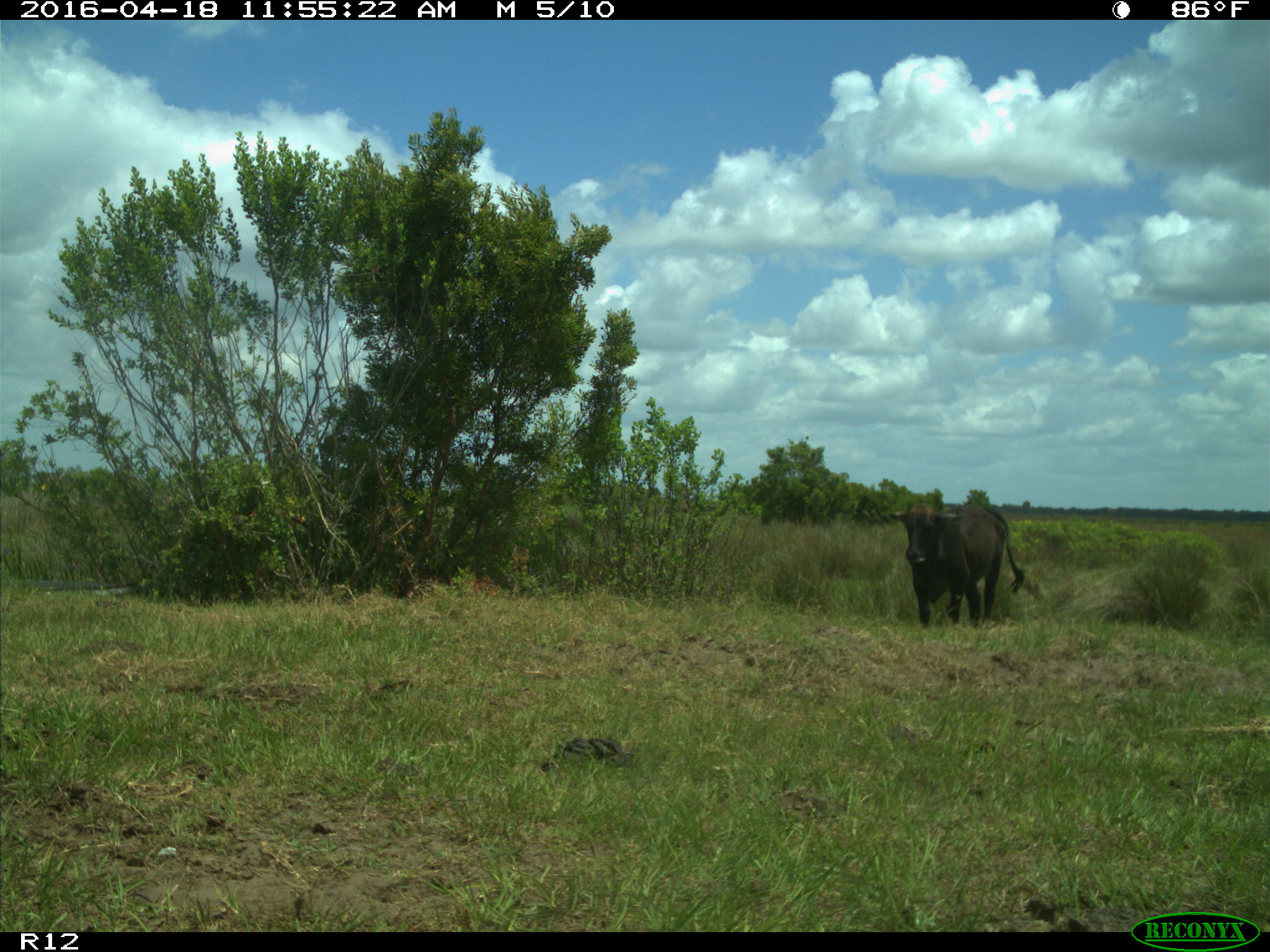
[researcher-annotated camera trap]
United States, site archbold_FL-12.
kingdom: Animalia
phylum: Chordata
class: Mammalia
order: Artiodactyla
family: Bovidae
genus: Bos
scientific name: Bos taurus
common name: domestic cow